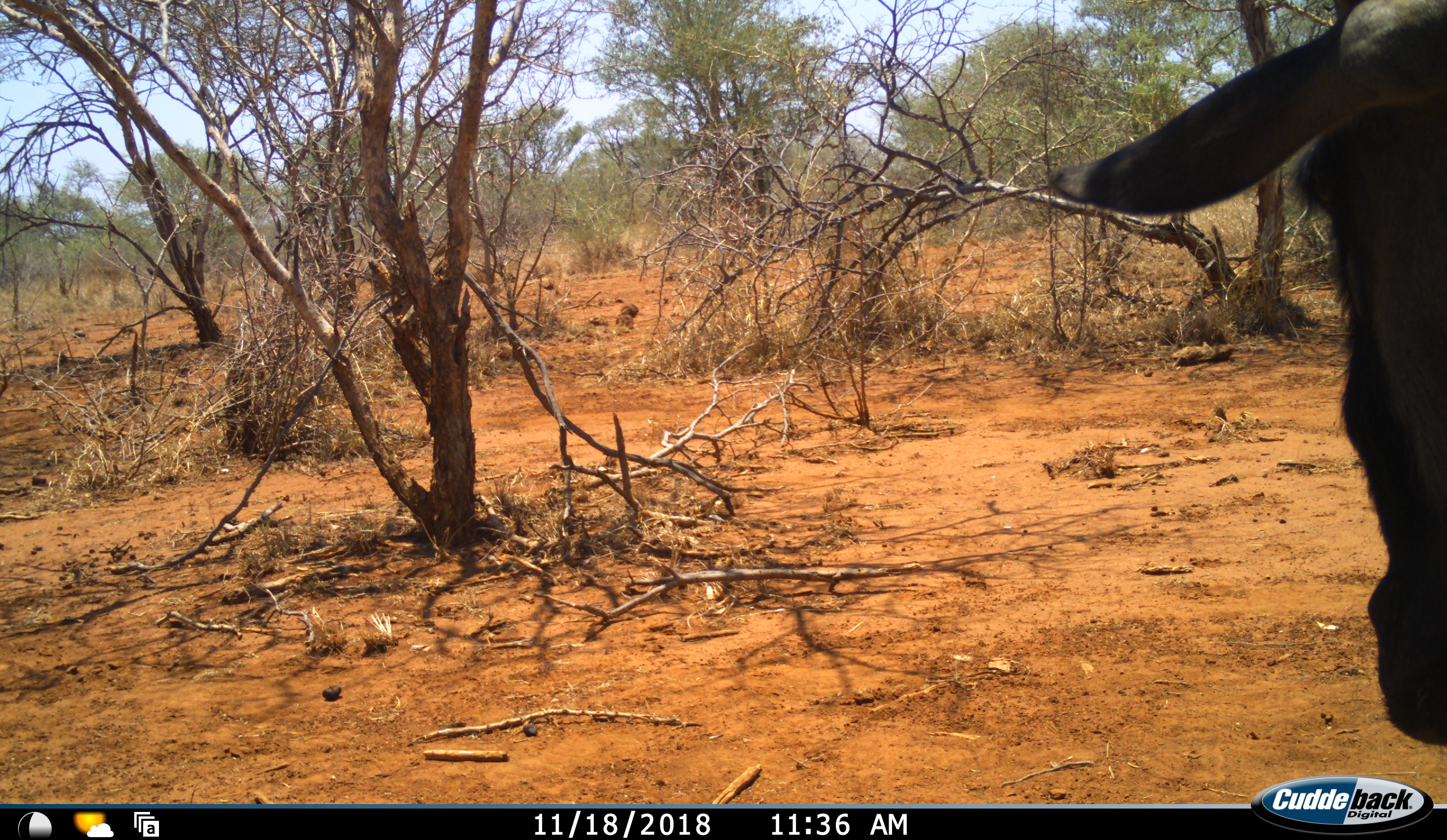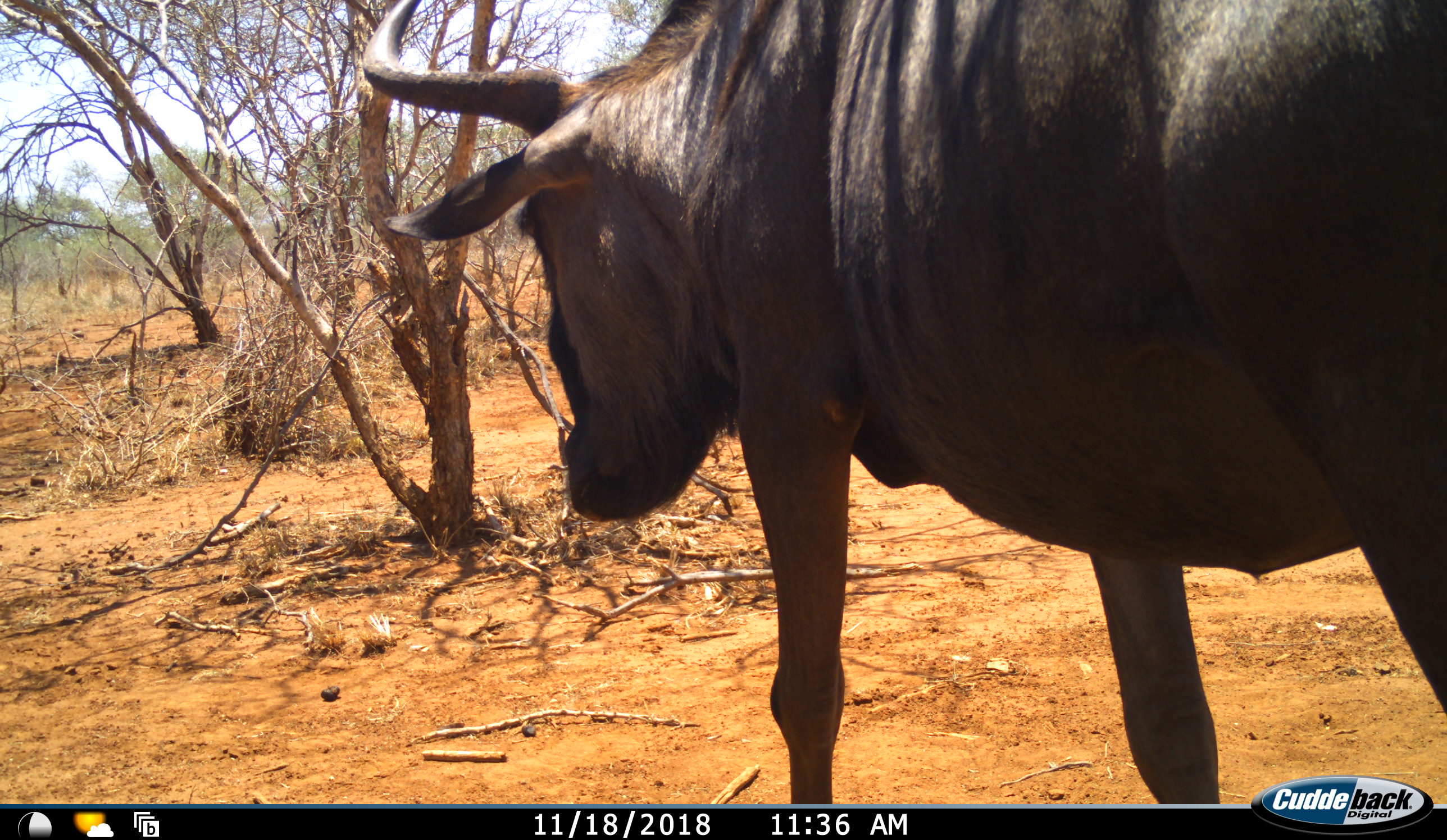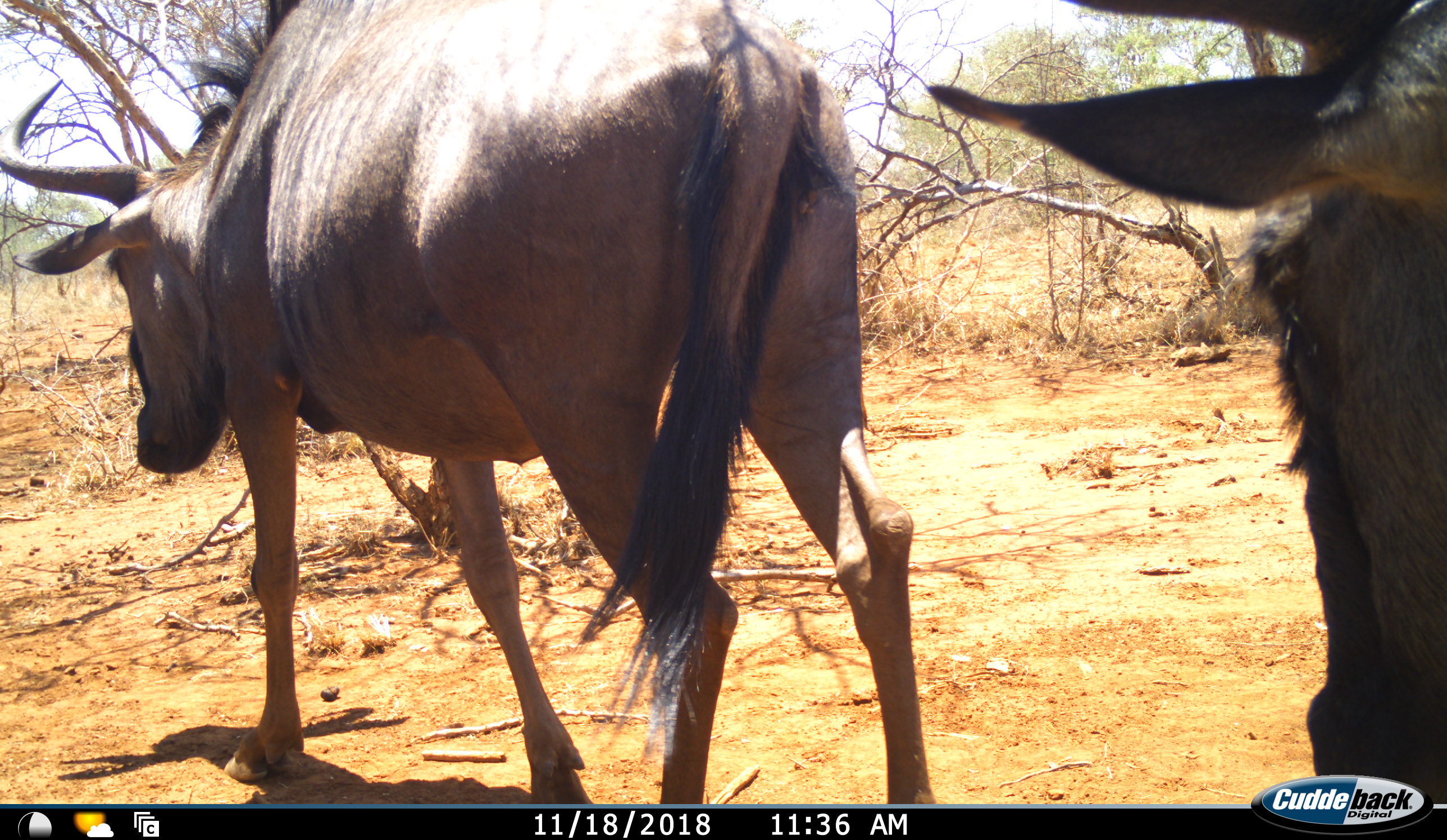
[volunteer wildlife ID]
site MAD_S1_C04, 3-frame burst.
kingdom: Animalia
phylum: Chordata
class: Mammalia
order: Artiodactyla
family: Bovidae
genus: Connochaetes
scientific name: Connochaetes taurinus taurinus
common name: blue wildebeest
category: wildebeestblue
Wildebeestblue (blue wildebeest) (Connochaetes taurinus taurinus), count 2. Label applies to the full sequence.